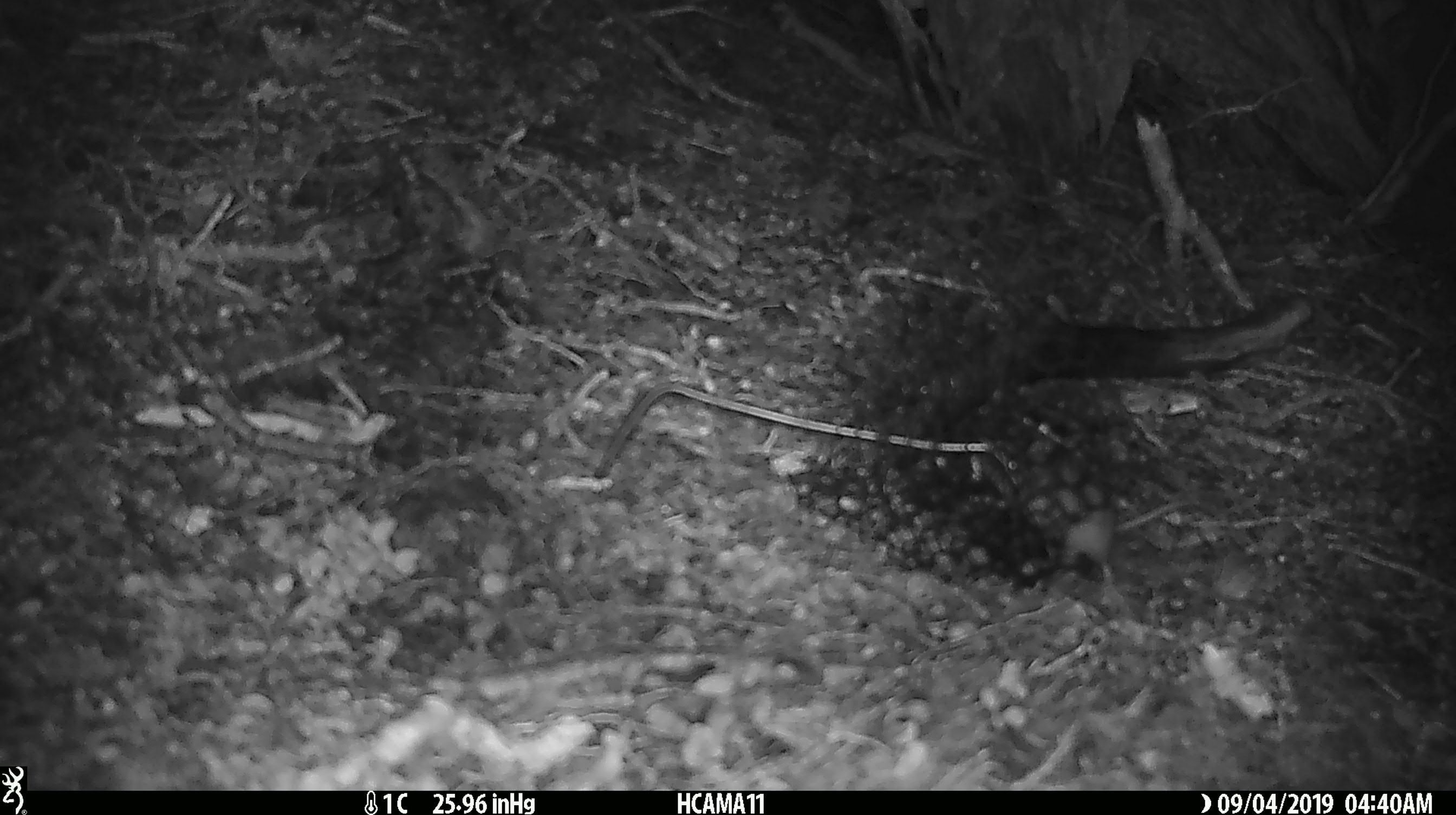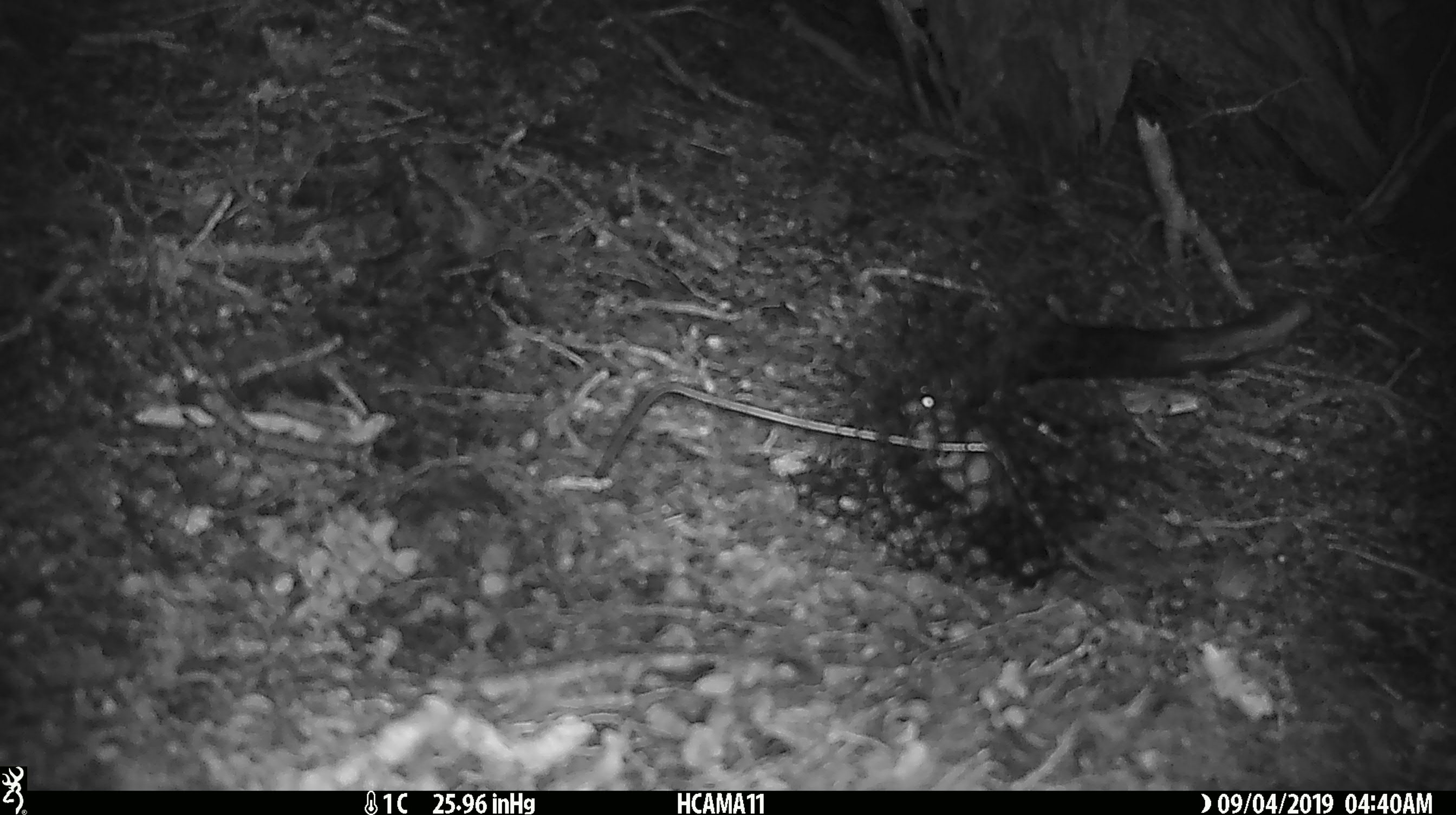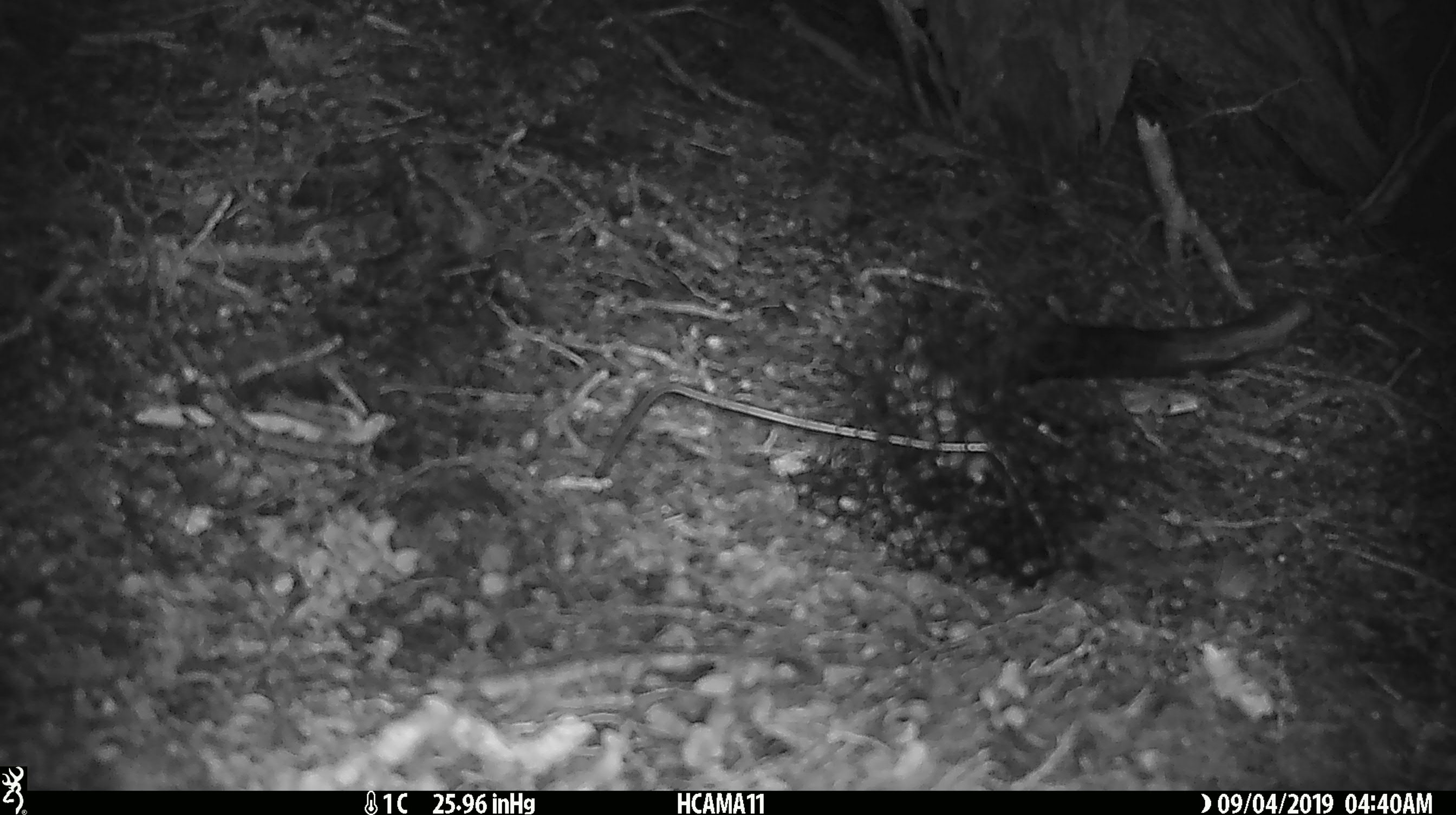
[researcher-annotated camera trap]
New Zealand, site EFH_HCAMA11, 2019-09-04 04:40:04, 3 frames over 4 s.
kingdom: Animalia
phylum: Chordata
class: Mammalia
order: Rodentia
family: Muridae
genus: Mus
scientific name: Mus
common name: mouse